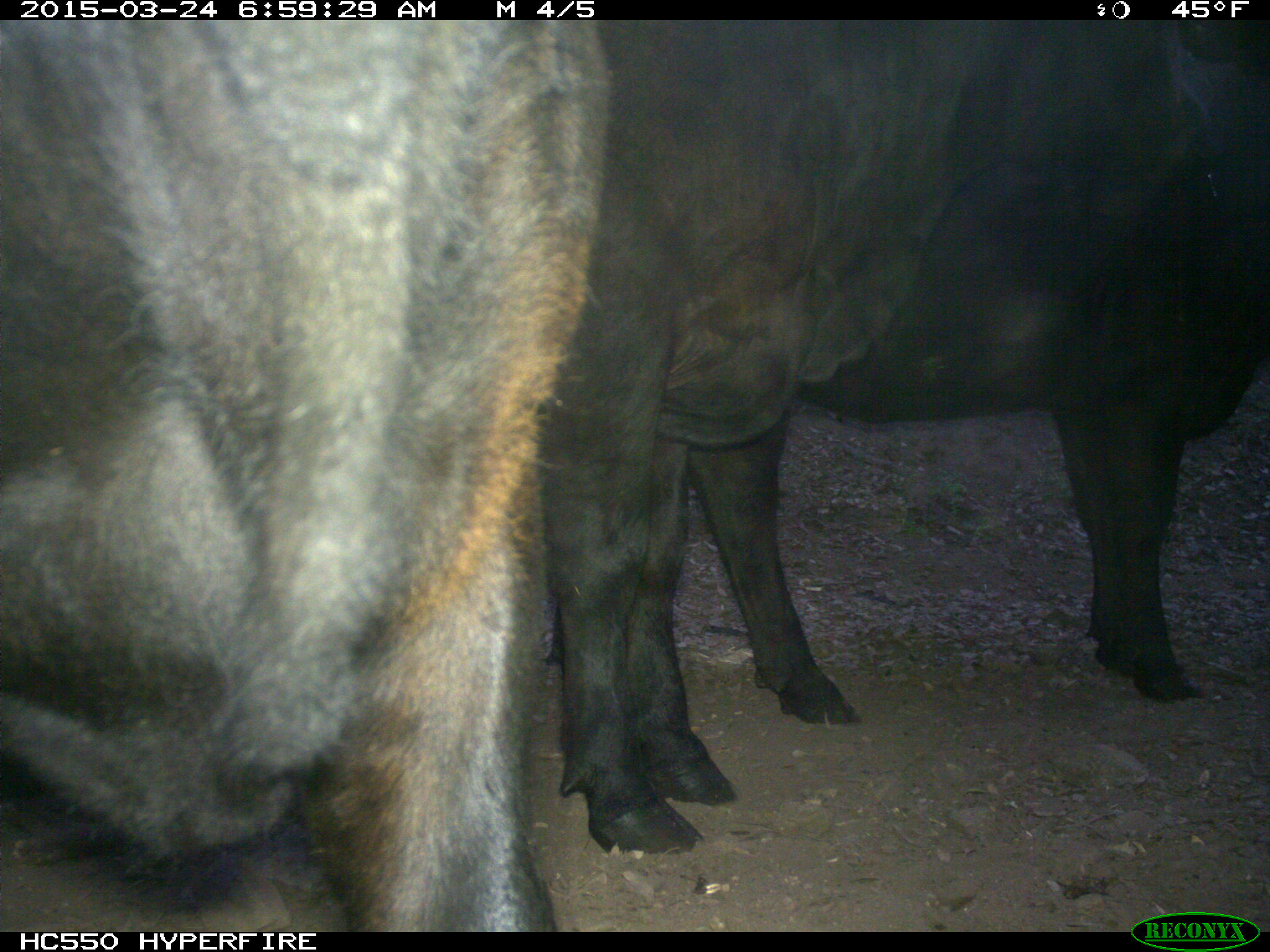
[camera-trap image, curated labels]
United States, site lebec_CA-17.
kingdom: Animalia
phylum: Chordata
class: Mammalia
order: Artiodactyla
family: Bovidae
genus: Bos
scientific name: Bos taurus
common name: domestic cow